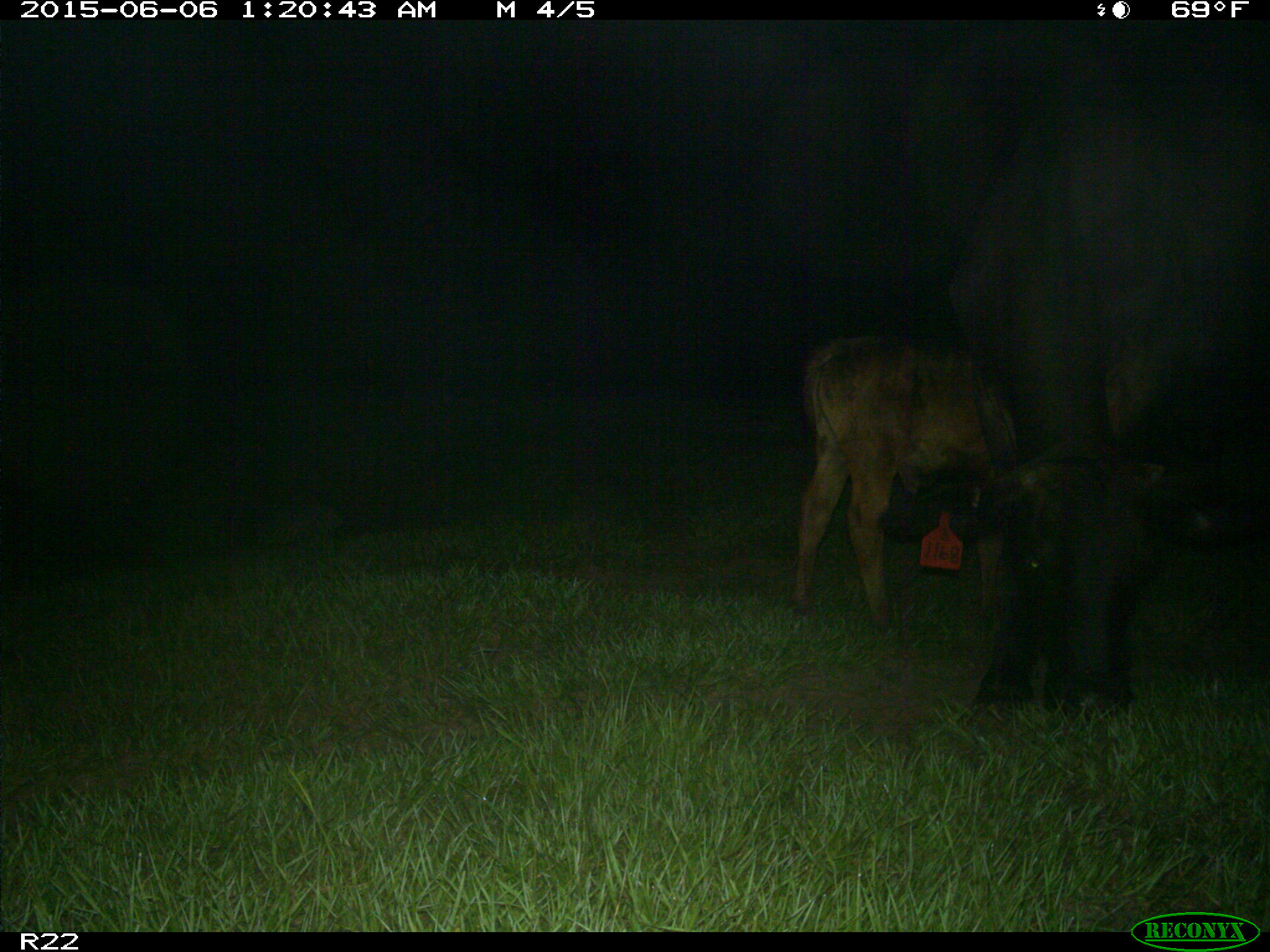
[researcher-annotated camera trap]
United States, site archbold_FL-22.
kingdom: Animalia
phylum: Chordata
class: Mammalia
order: Artiodactyla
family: Bovidae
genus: Bos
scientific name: Bos taurus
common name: domestic cow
Bos taurus (domestic cow).